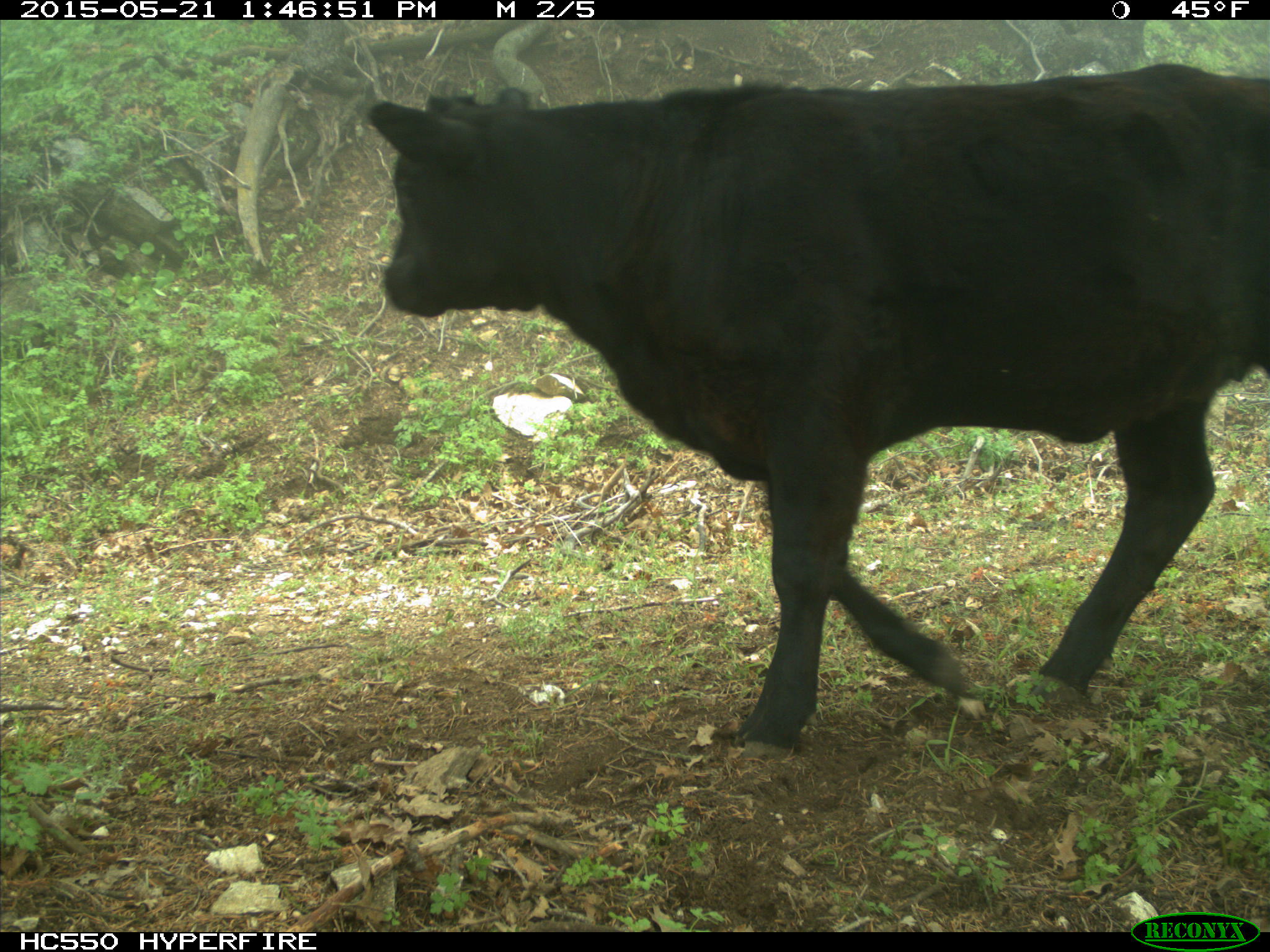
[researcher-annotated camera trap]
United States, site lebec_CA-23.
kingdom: Animalia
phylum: Chordata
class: Mammalia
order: Artiodactyla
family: Bovidae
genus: Bos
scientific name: Bos taurus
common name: domestic cow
Bos taurus (domestic cow).